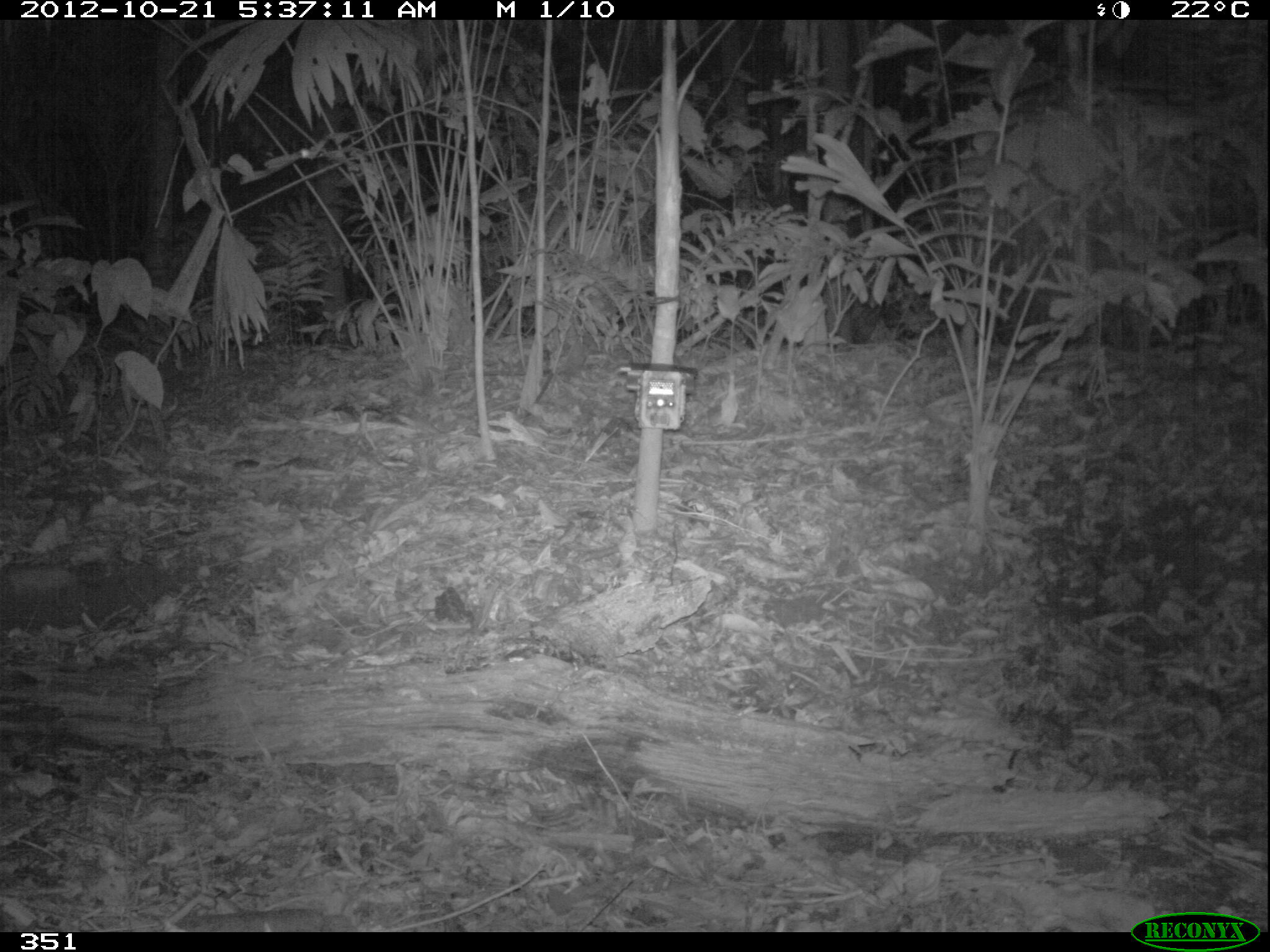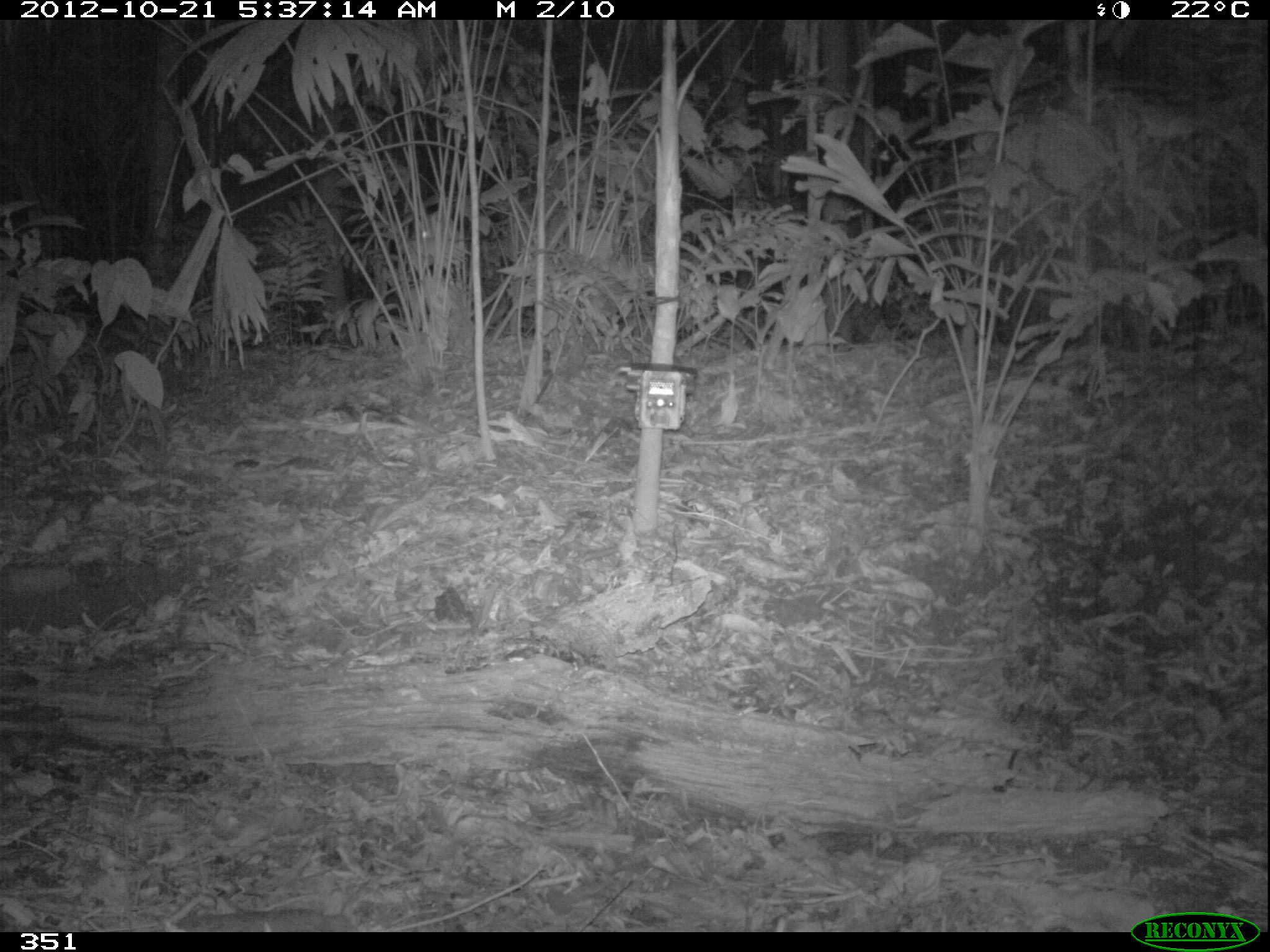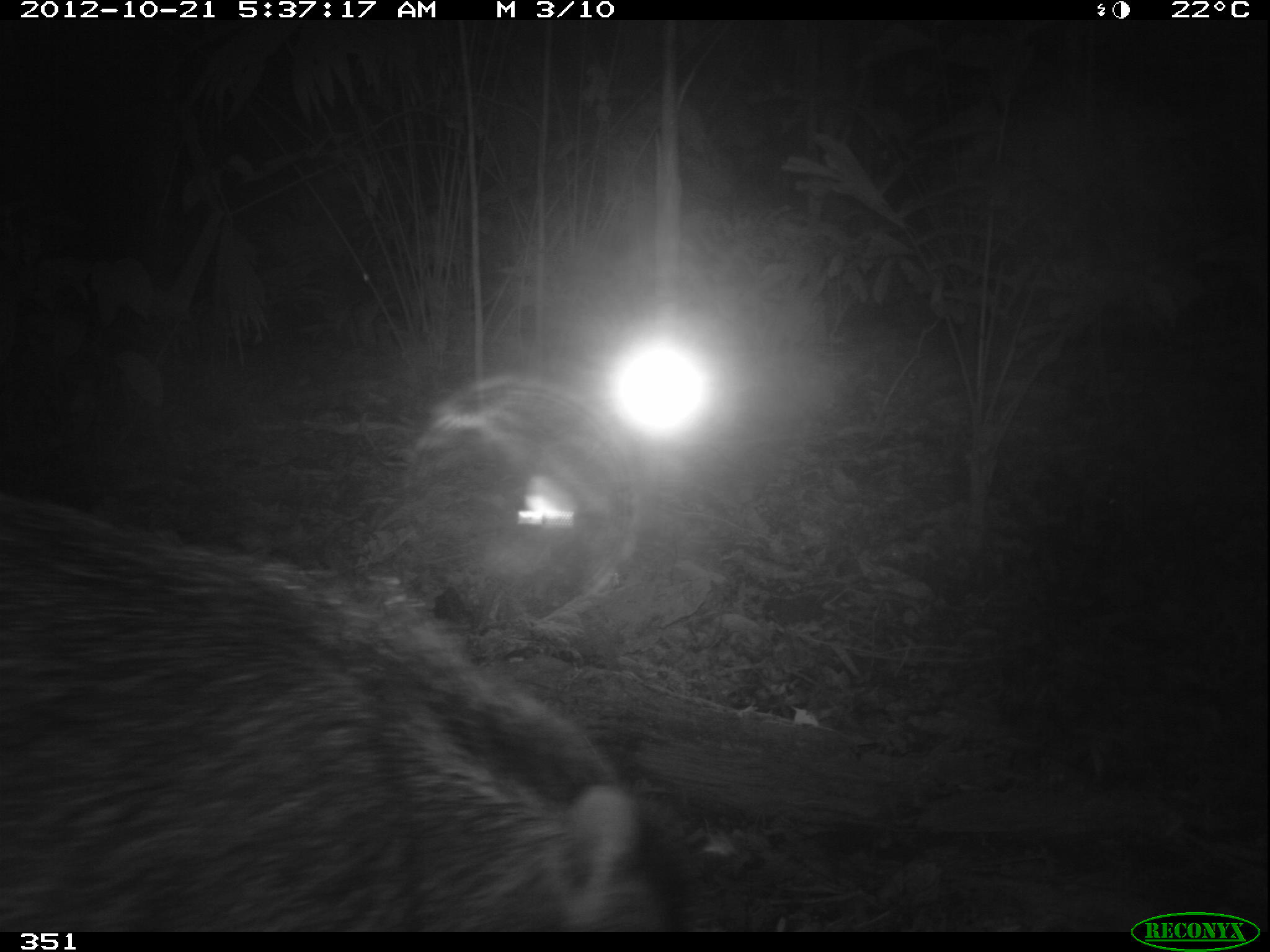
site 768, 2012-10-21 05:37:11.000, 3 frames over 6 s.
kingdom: Animalia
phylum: Chordata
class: Mammalia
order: Artiodactyla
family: Tayassuidae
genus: Tayassu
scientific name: Tayassu pecari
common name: white-lipped peccary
Tayassu pecari (white-lipped peccary).